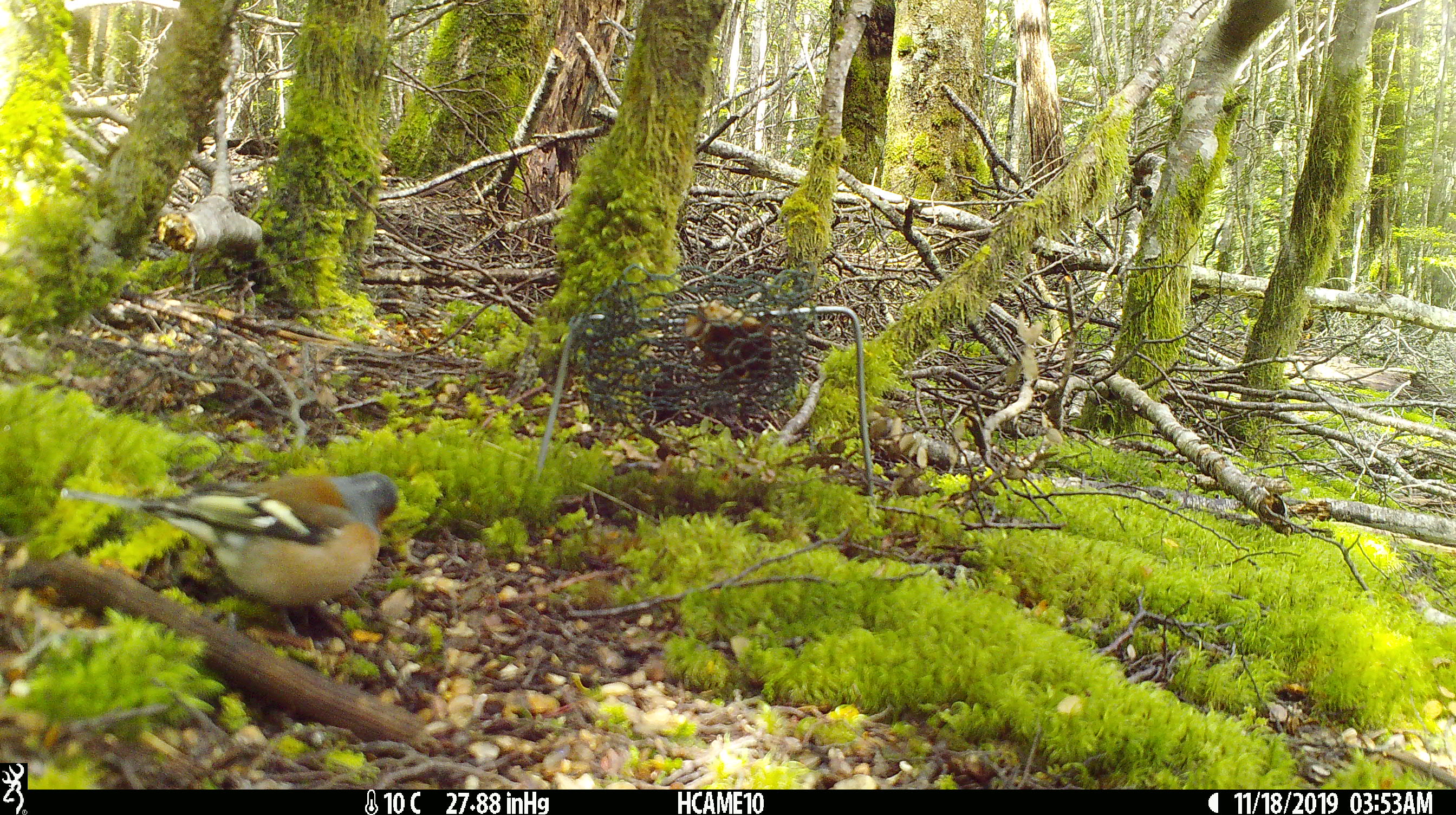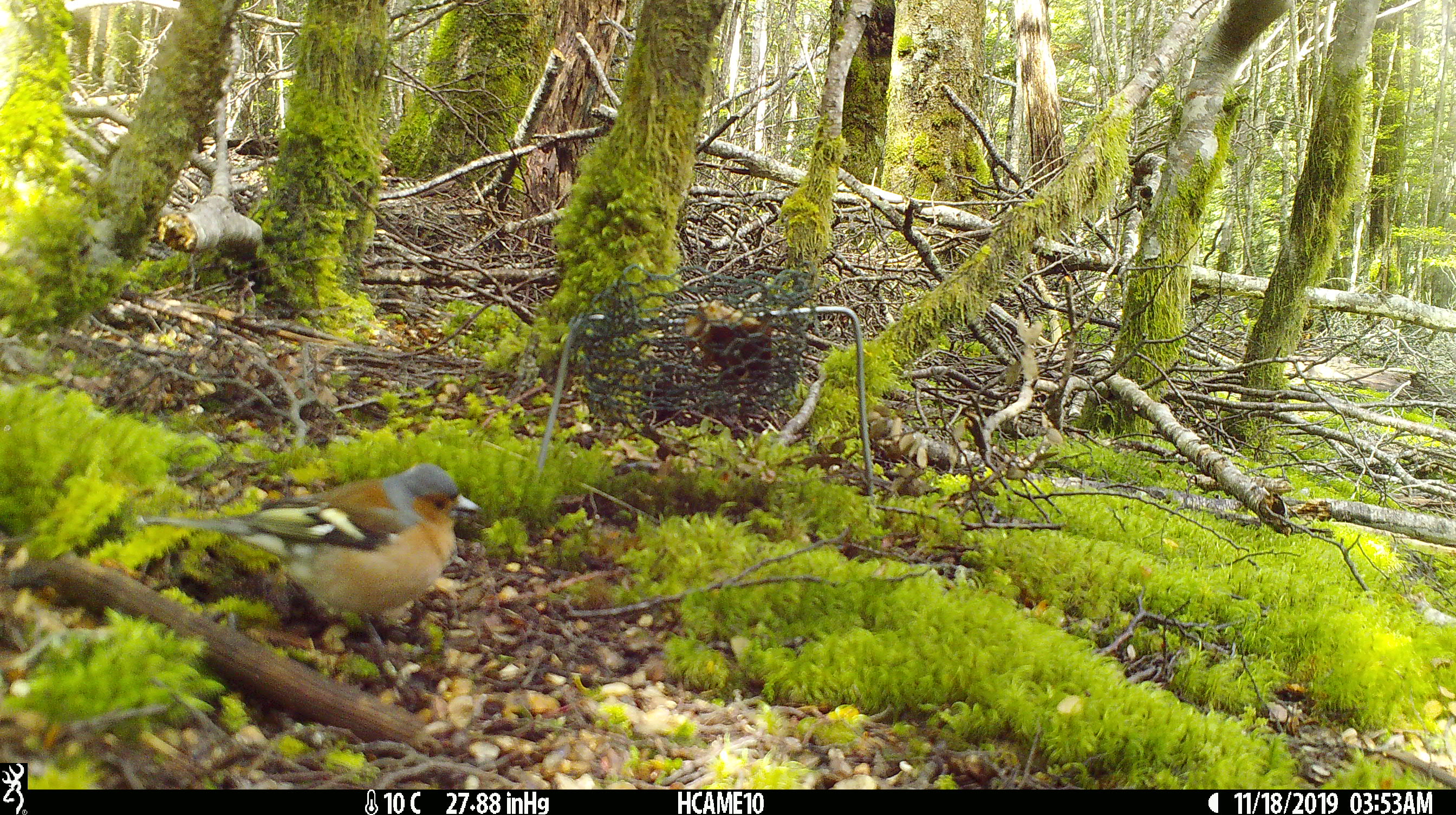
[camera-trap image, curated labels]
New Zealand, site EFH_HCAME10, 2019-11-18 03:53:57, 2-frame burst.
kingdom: Animalia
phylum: Chordata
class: Aves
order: Passeriformes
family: Fringillidae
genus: Fringilla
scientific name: Fringilla coelebs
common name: common chaffinch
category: chaffinch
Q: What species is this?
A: Chaffinch (common chaffinch) (Fringilla coelebs).